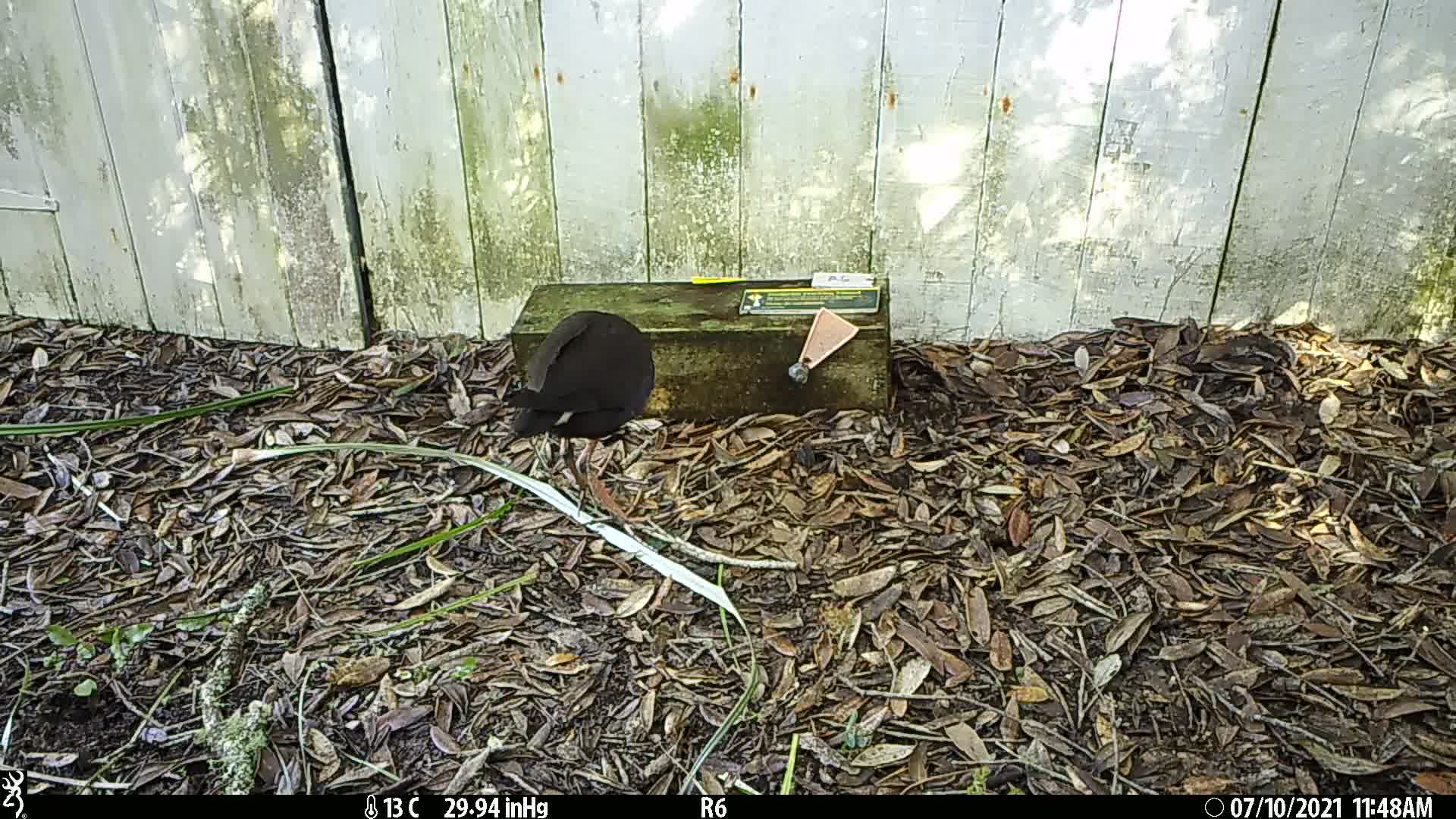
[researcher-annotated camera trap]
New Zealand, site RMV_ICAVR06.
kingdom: Animalia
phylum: Chordata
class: Aves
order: Gruiformes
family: Rallidae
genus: Porphyrio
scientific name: Porphyrio melanotus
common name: australasian swamphen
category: pukeko